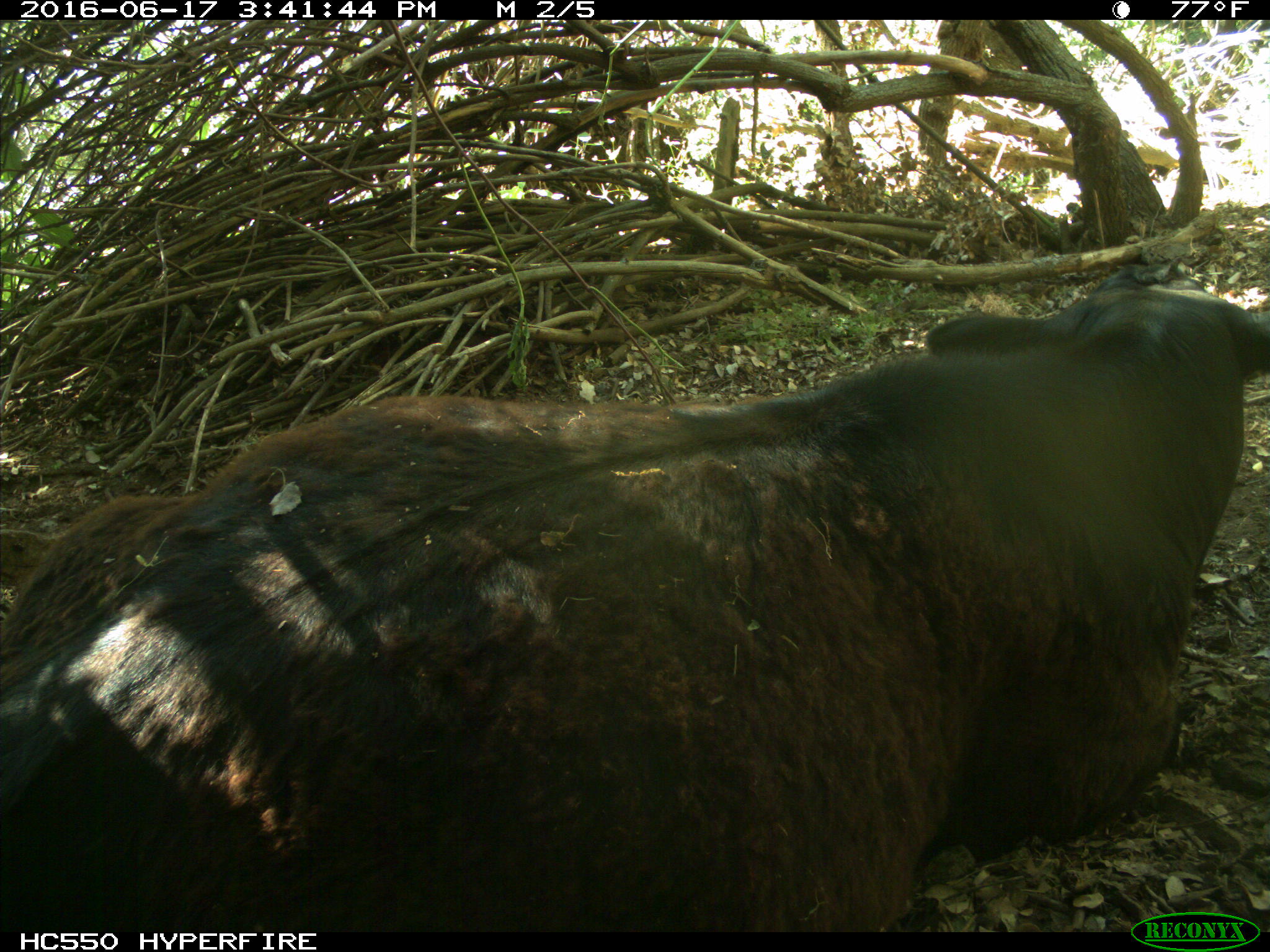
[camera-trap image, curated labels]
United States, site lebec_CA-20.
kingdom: Animalia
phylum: Chordata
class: Mammalia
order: Artiodactyla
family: Bovidae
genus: Bos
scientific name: Bos taurus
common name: domestic cow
Bos taurus (domestic cow).